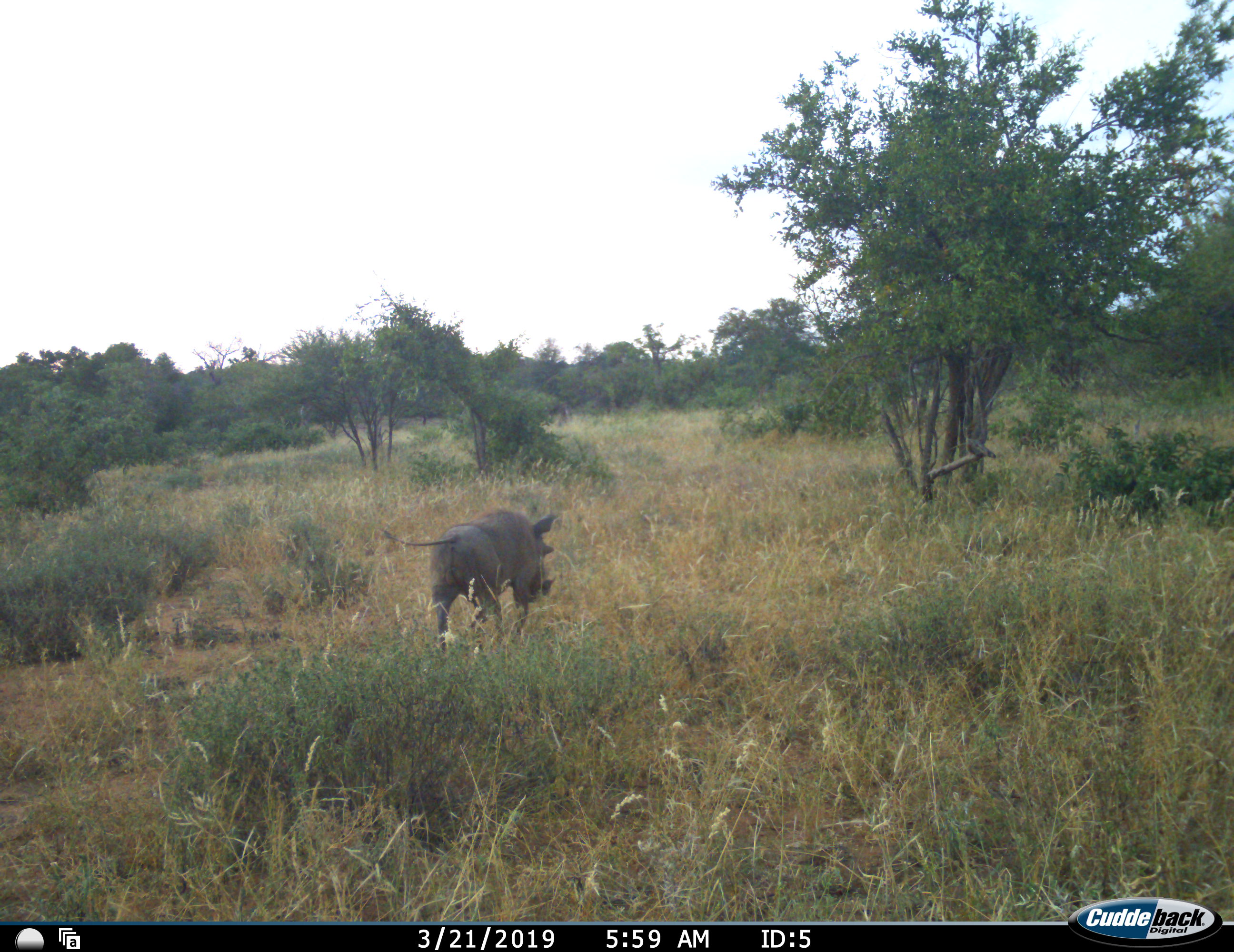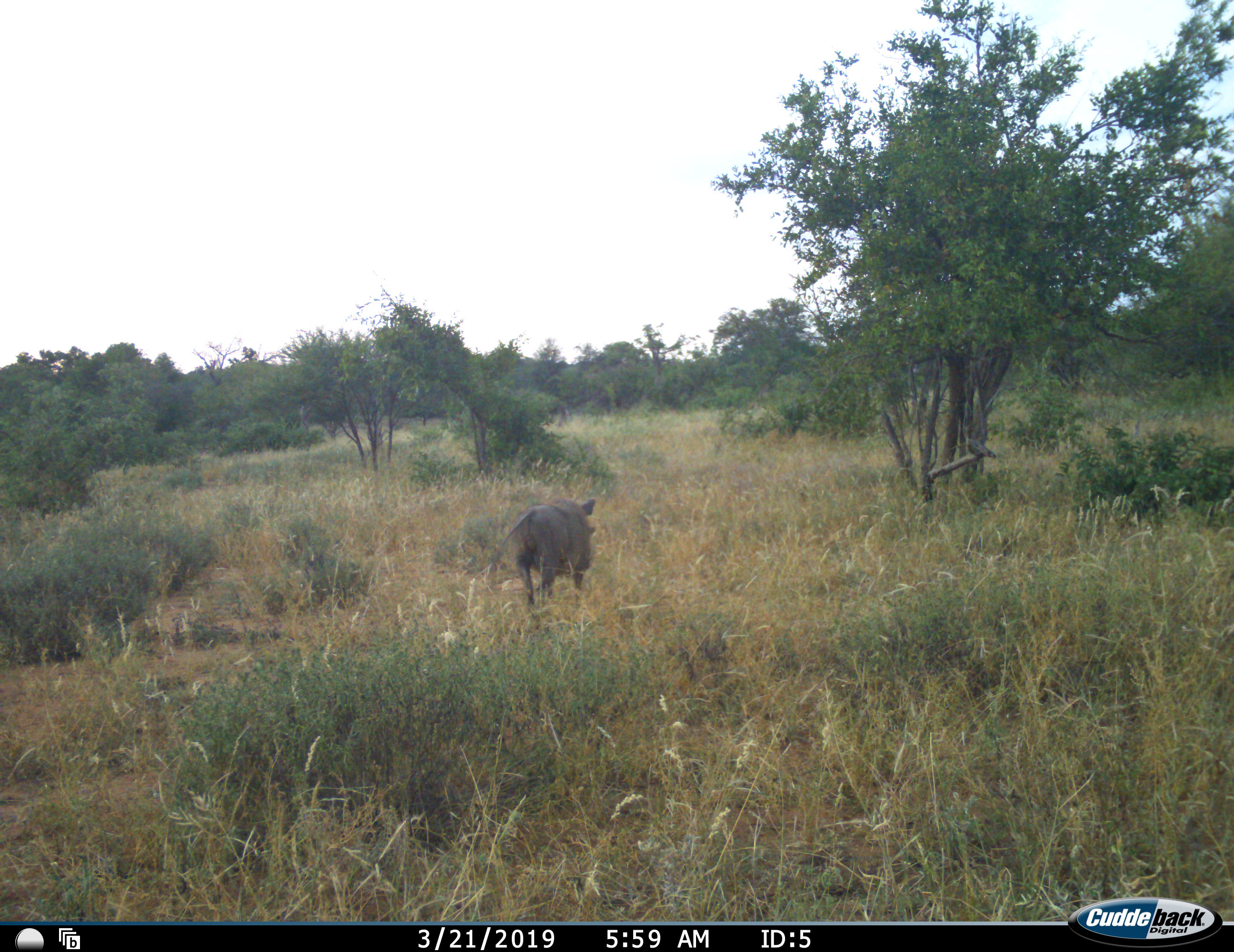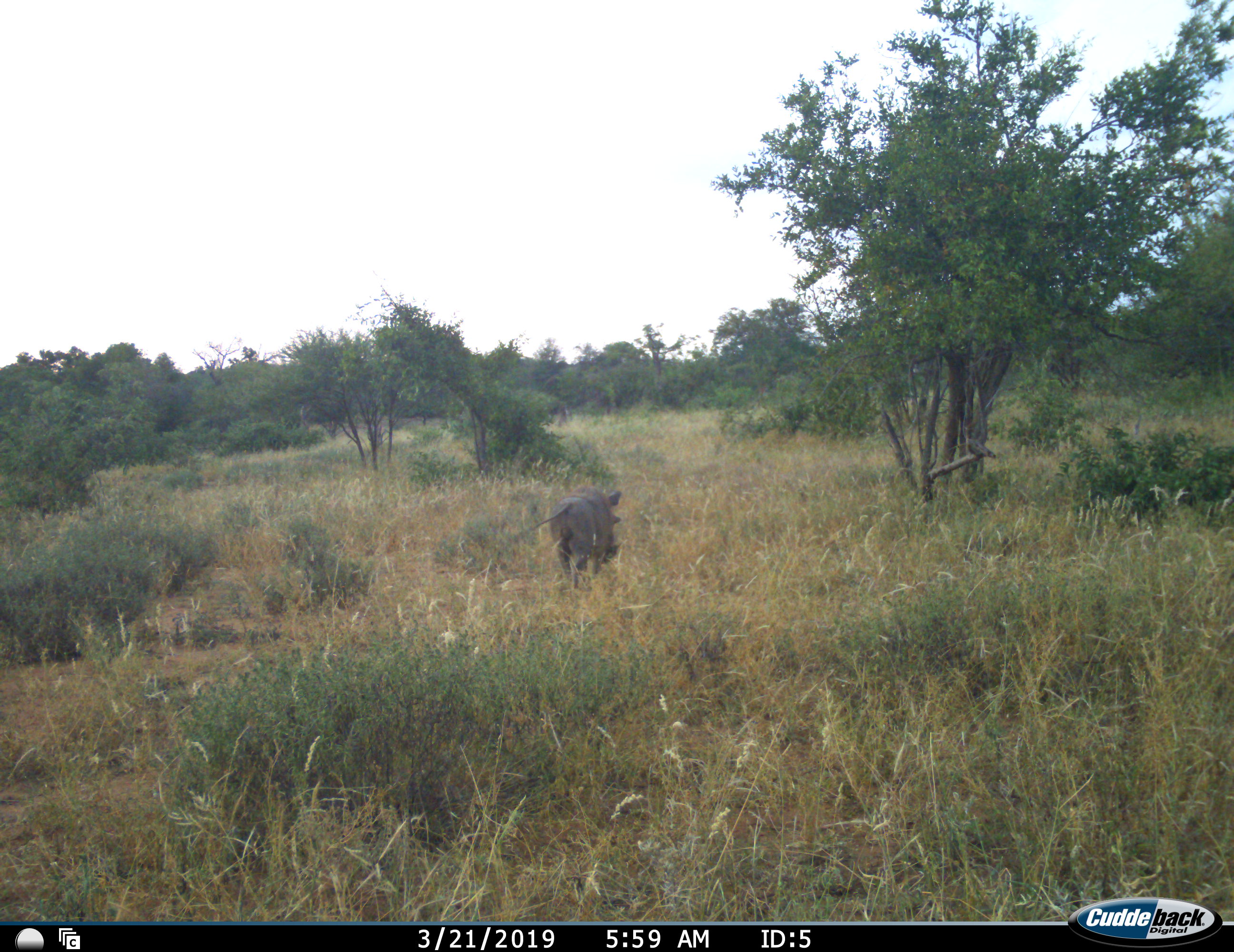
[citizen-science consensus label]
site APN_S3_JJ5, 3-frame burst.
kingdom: Animalia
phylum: Chordata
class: Mammalia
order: Artiodactyla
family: Suidae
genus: Phacochoerus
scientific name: Phacochoerus africanus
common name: warthog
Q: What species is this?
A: Warthog (Phacochoerus africanus).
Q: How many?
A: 1.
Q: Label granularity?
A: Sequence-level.